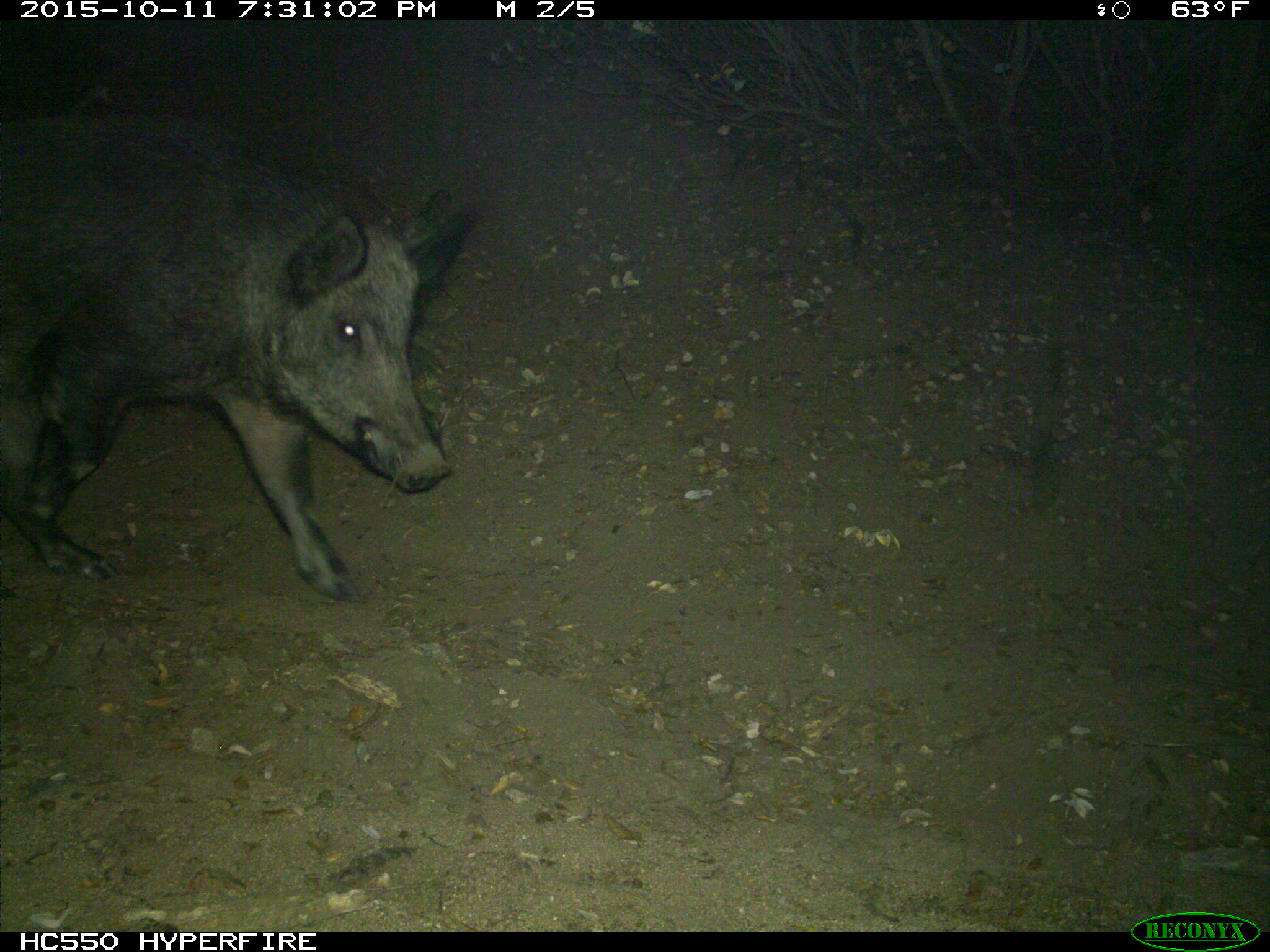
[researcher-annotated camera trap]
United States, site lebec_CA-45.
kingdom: Animalia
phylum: Chordata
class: Mammalia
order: Artiodactyla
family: Suidae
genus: Sus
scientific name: Sus scrofa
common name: wild boar